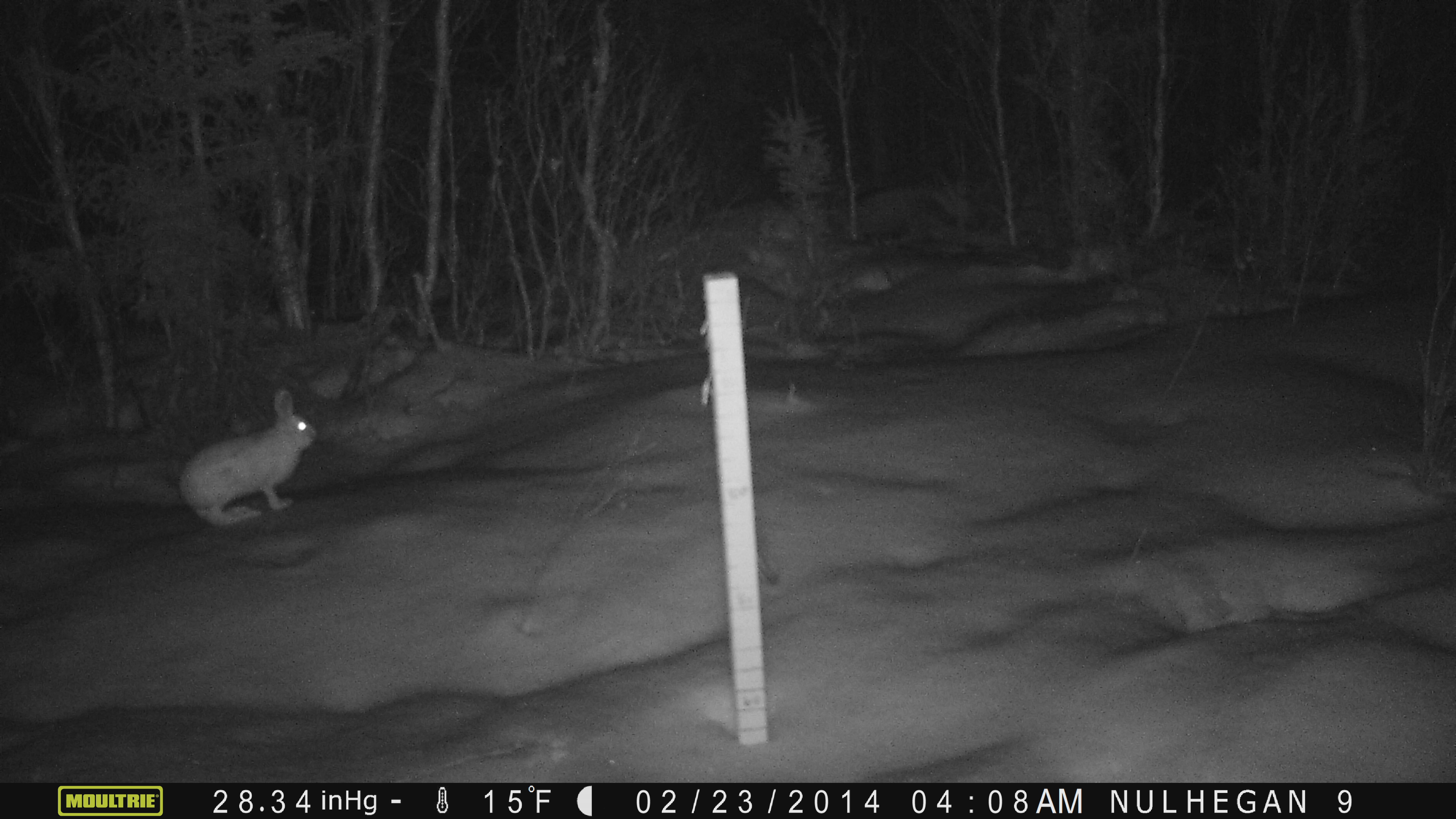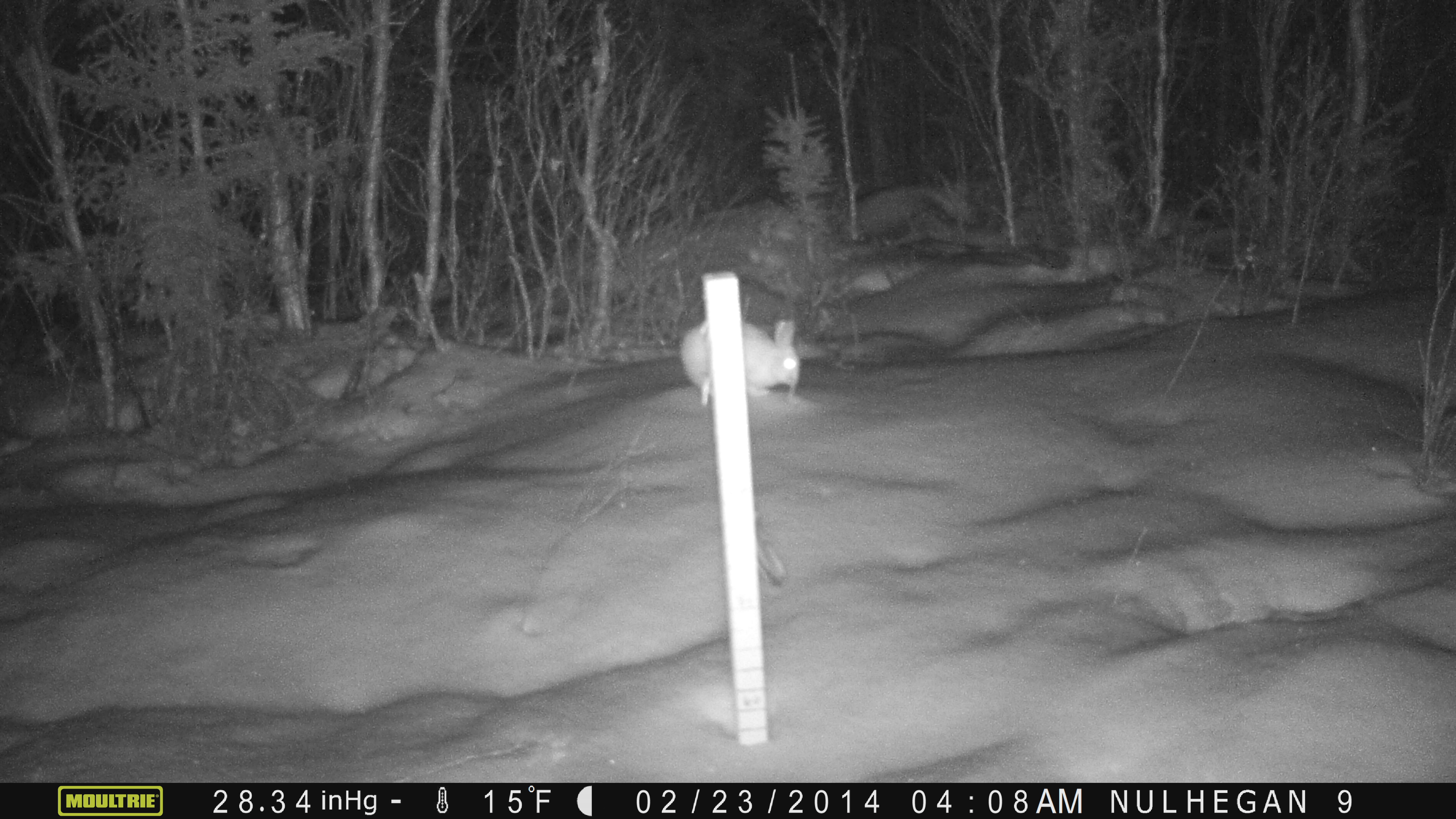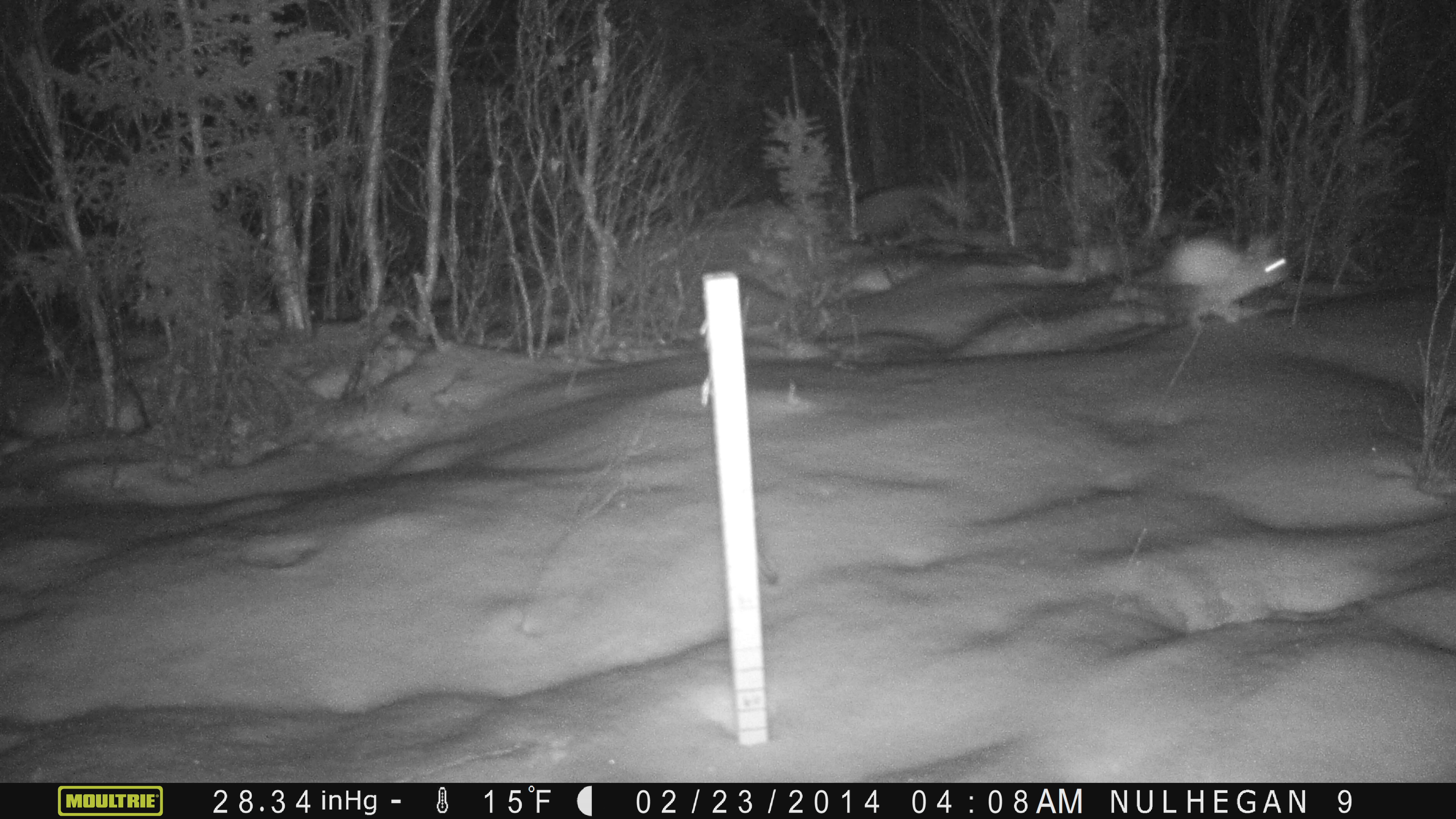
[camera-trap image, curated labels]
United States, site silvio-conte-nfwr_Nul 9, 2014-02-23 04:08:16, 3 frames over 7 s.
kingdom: Animalia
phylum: Chordata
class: Mammalia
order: Lagomorpha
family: Leporidae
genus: Lepus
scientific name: Lepus americanus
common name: snowshoe hare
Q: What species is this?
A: Snowshoe hare (Lepus americanus).